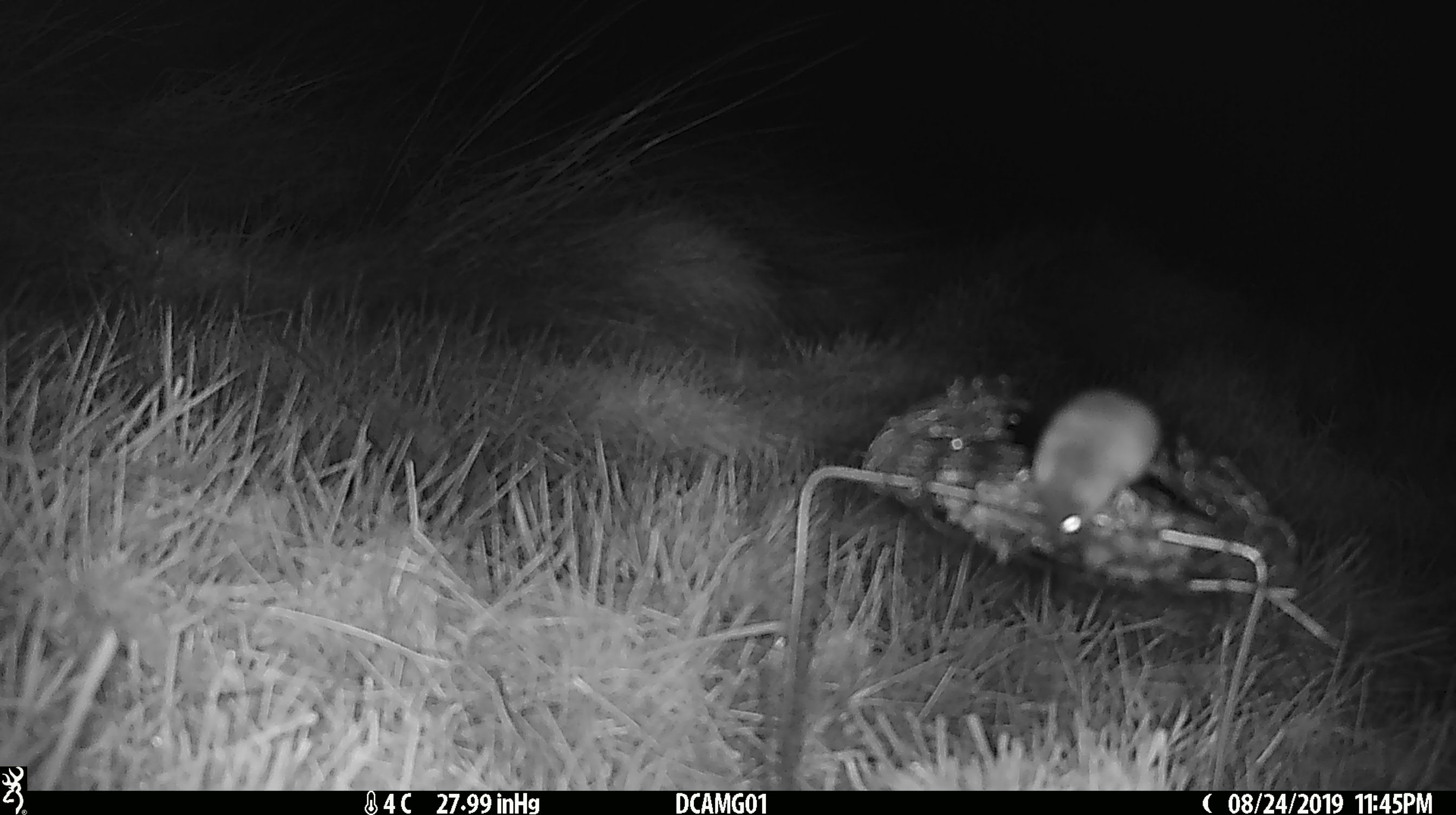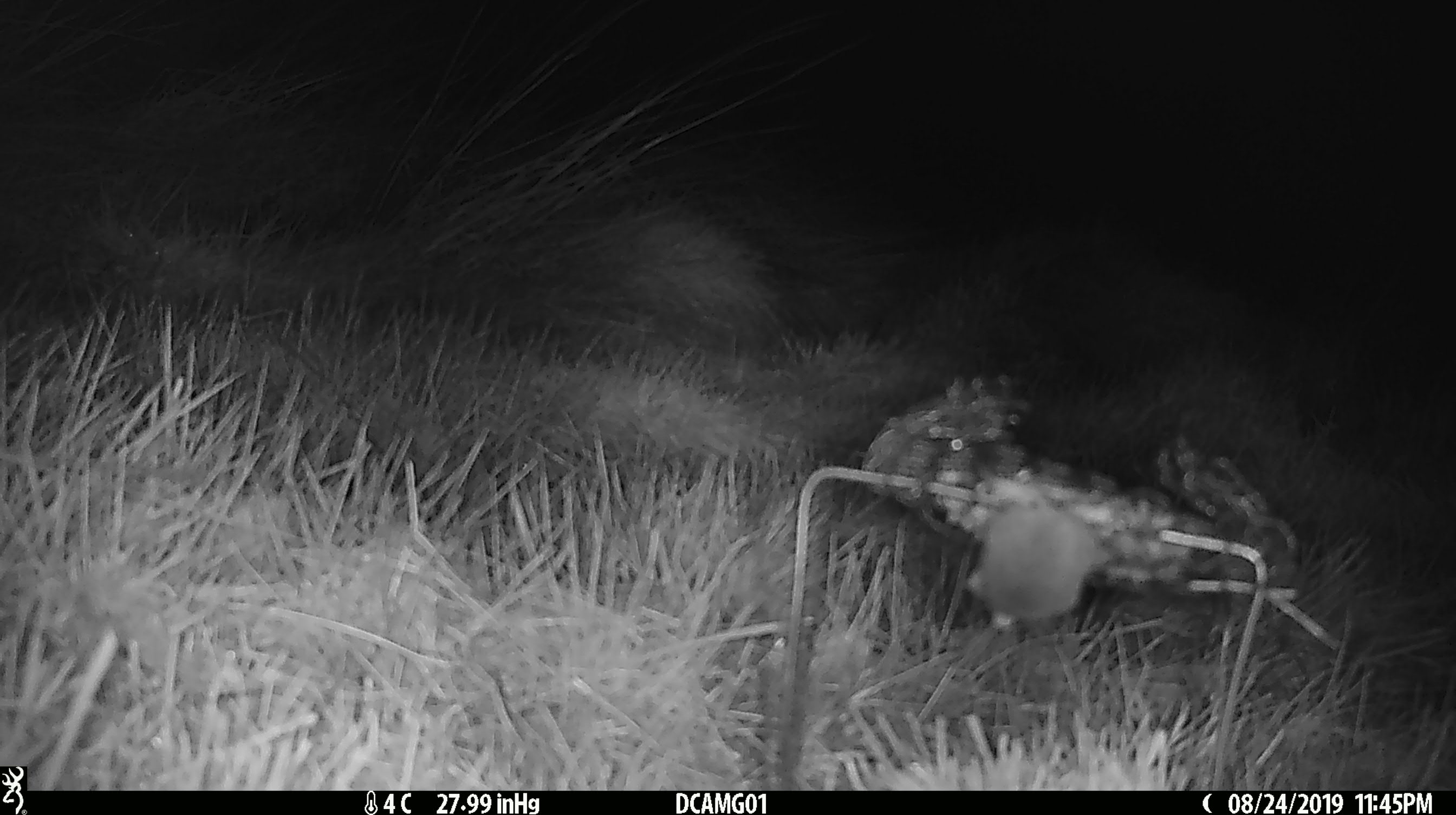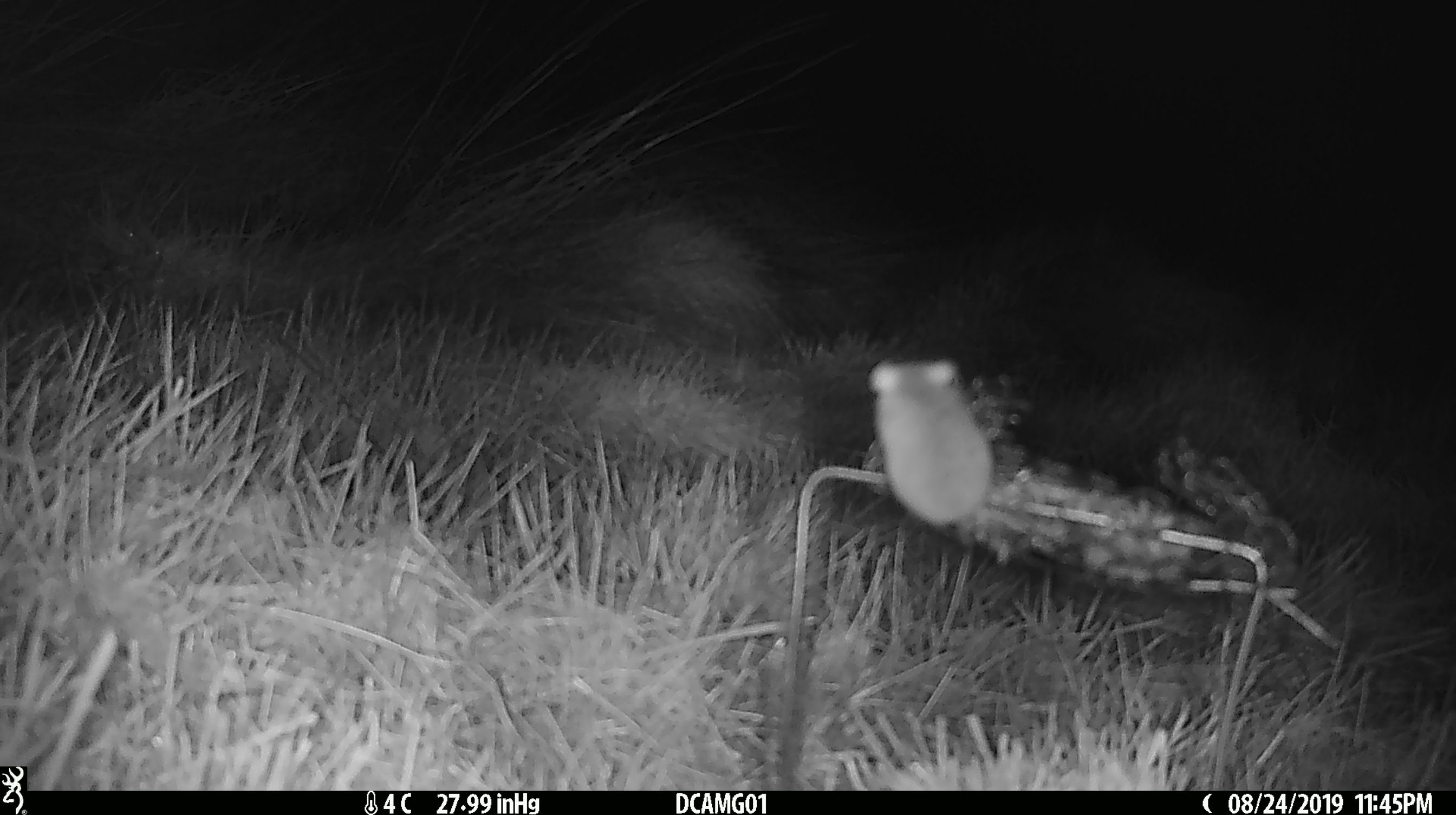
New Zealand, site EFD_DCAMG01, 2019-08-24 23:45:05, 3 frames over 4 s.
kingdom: Animalia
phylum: Chordata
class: Mammalia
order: Rodentia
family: Muridae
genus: Mus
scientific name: Mus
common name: mouse